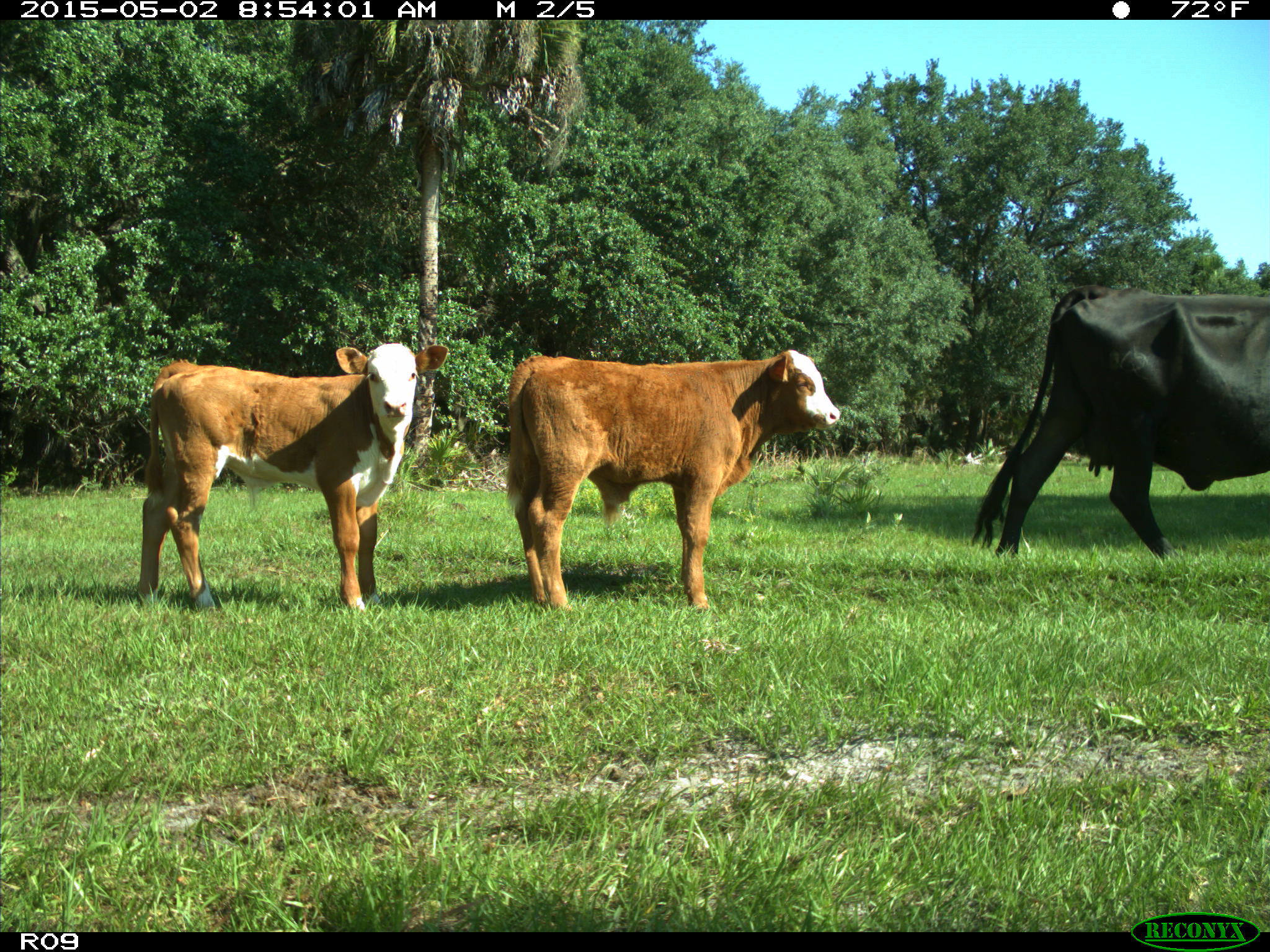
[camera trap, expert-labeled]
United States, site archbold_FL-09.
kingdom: Animalia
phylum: Chordata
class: Mammalia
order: Artiodactyla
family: Bovidae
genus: Bos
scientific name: Bos taurus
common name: domestic cow